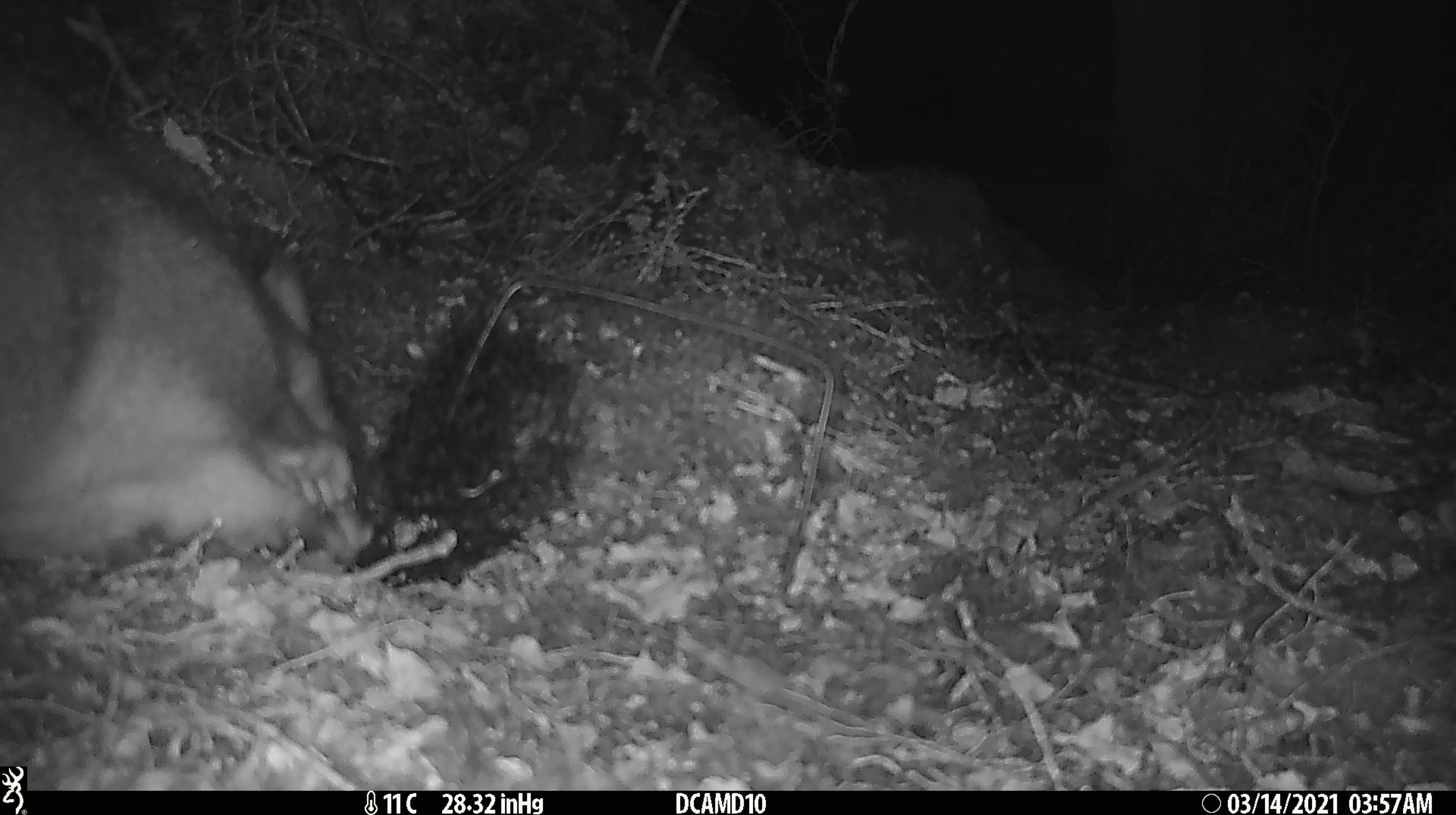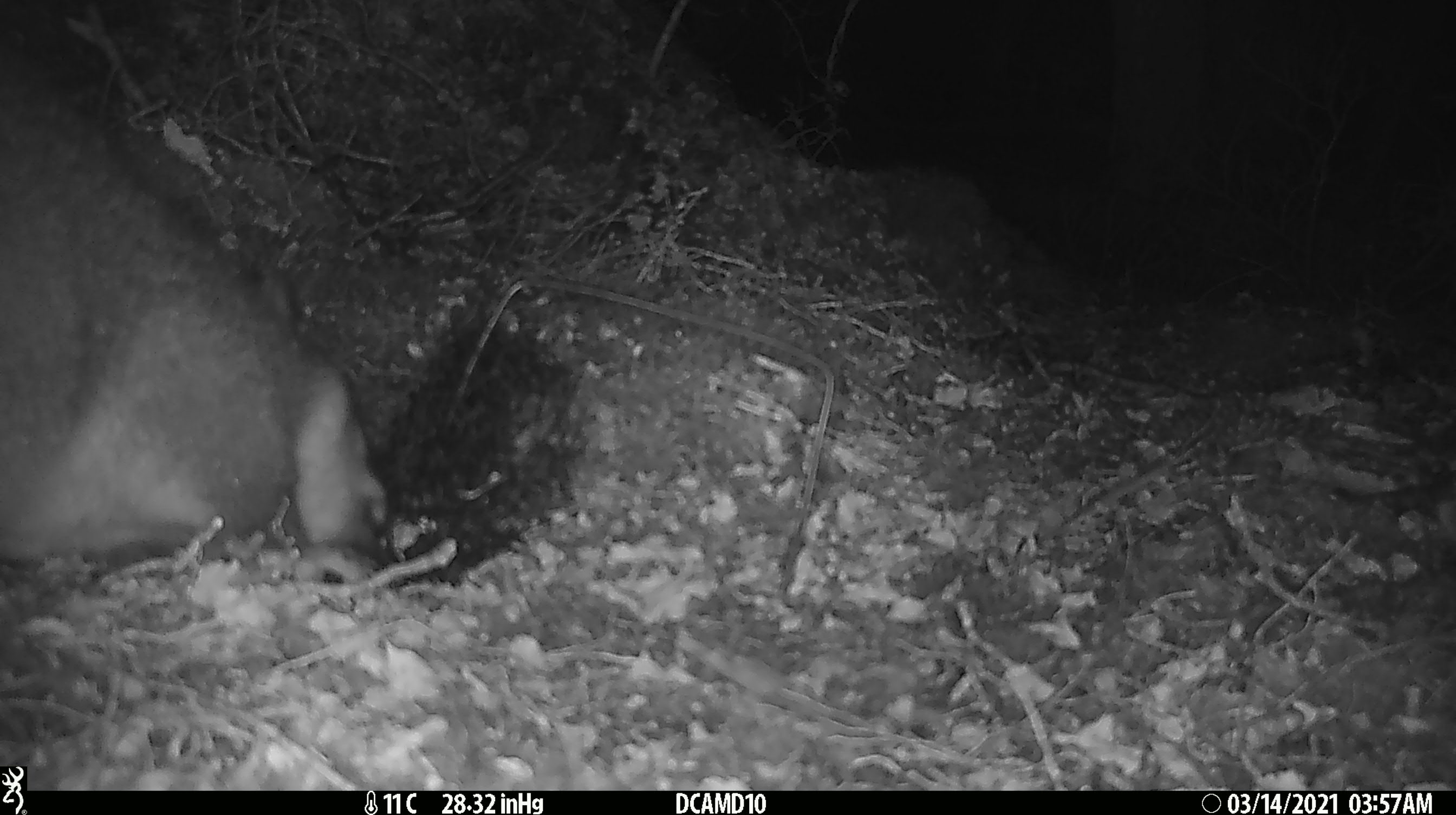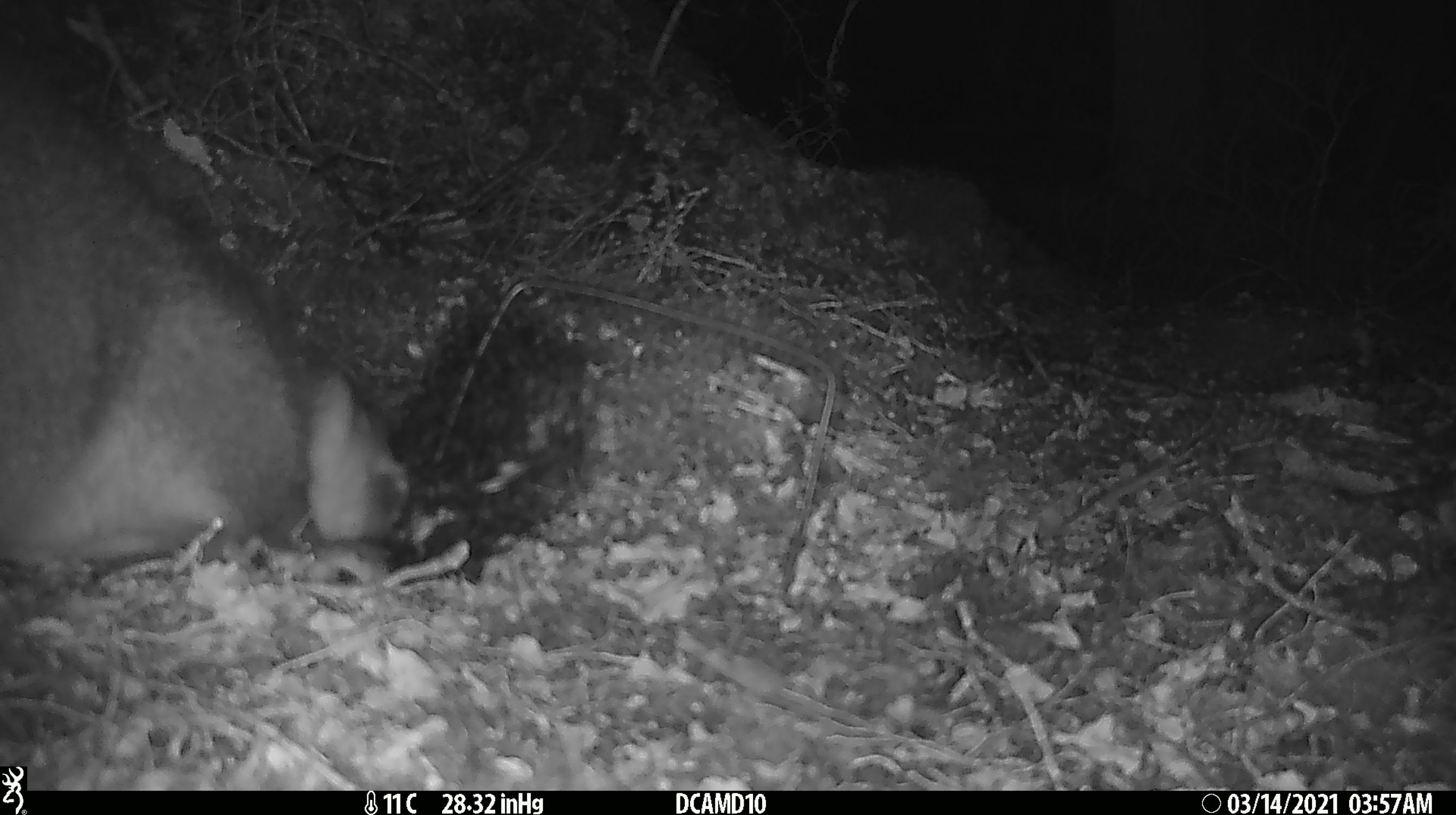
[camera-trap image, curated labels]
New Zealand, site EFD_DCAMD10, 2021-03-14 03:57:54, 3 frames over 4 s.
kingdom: Animalia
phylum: Chordata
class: Mammalia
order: Diprotodontia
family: Phalangeridae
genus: Trichosurus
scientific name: Trichosurus vulpecula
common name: common brushtail possum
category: possum